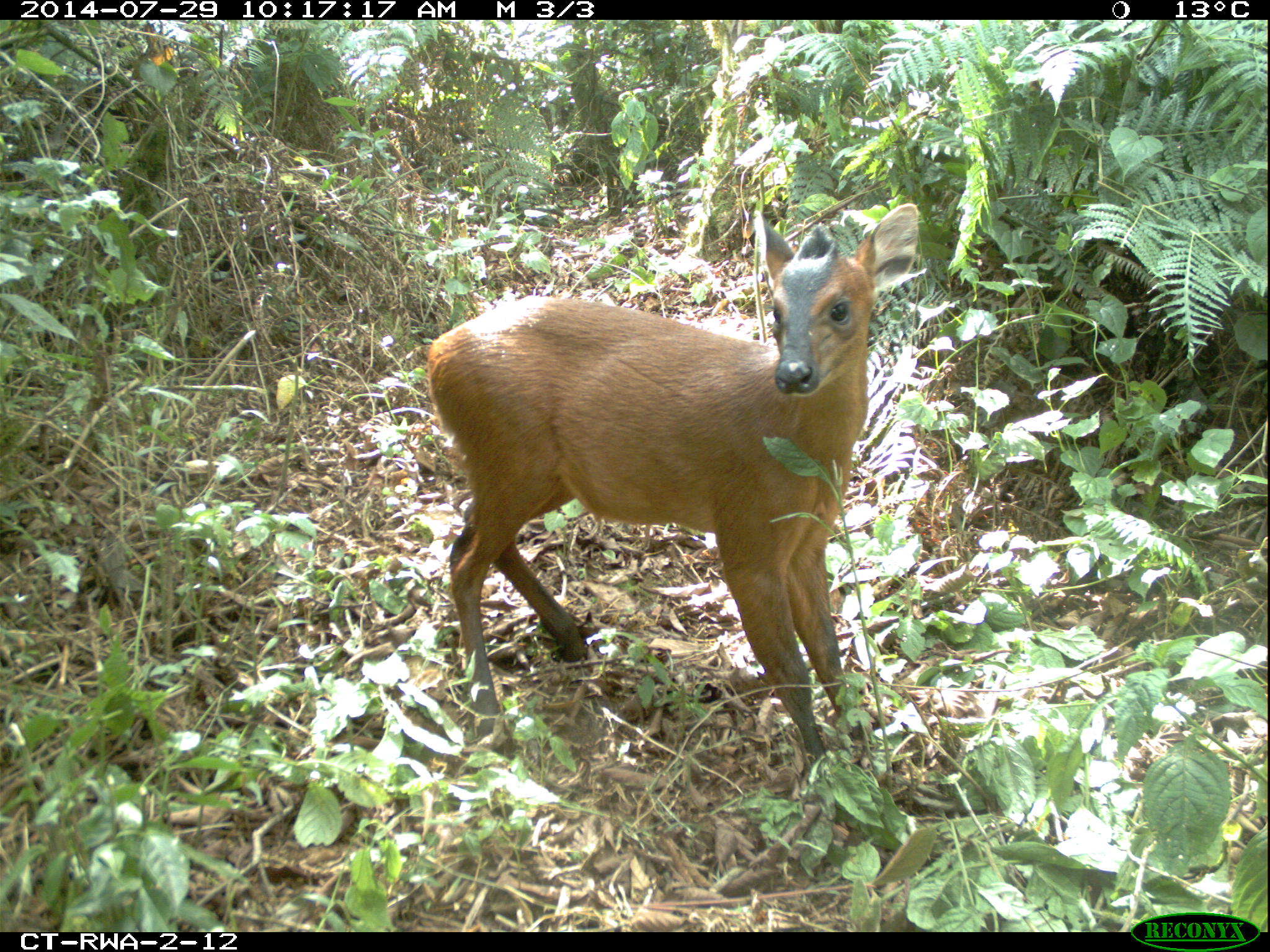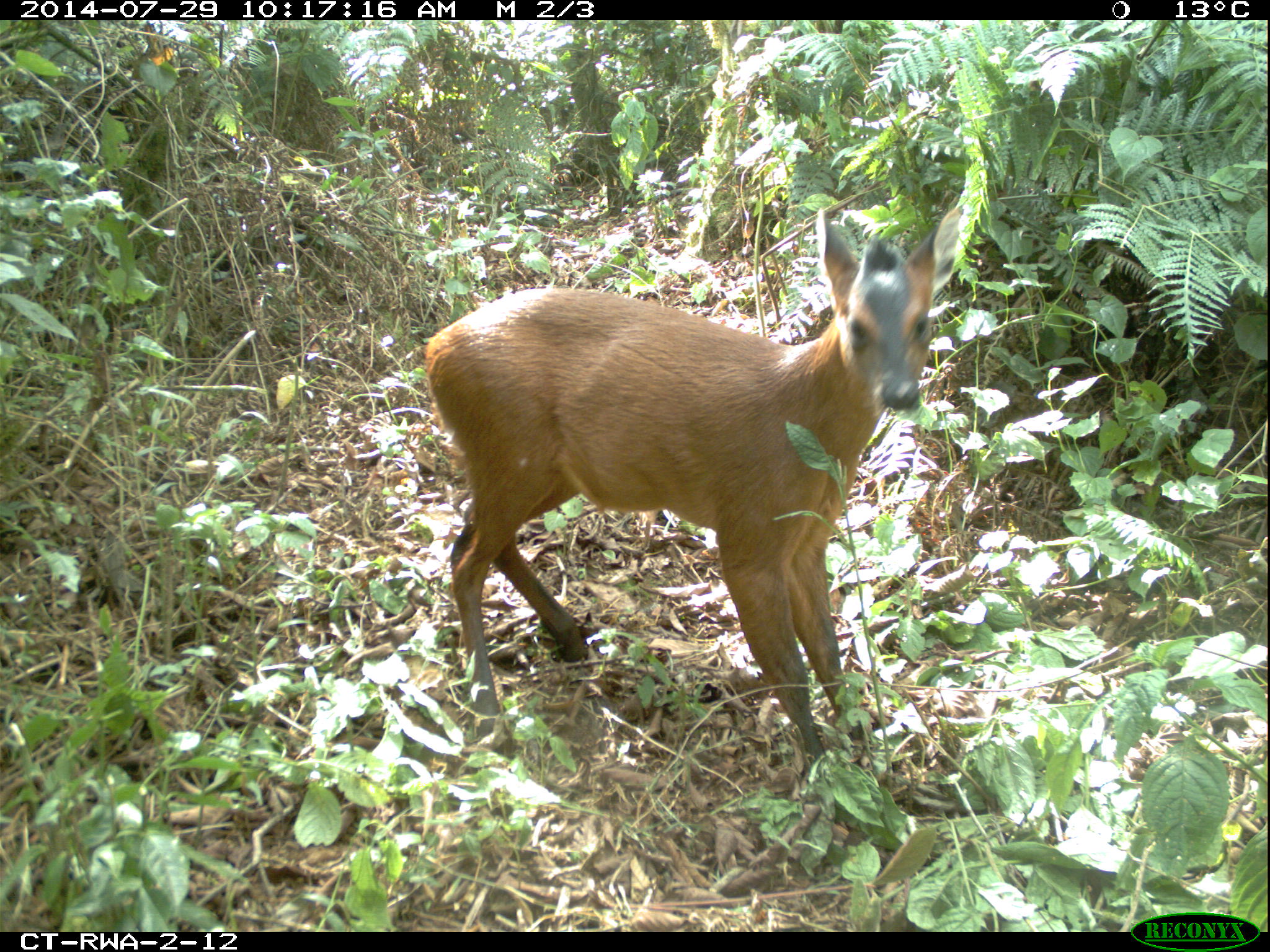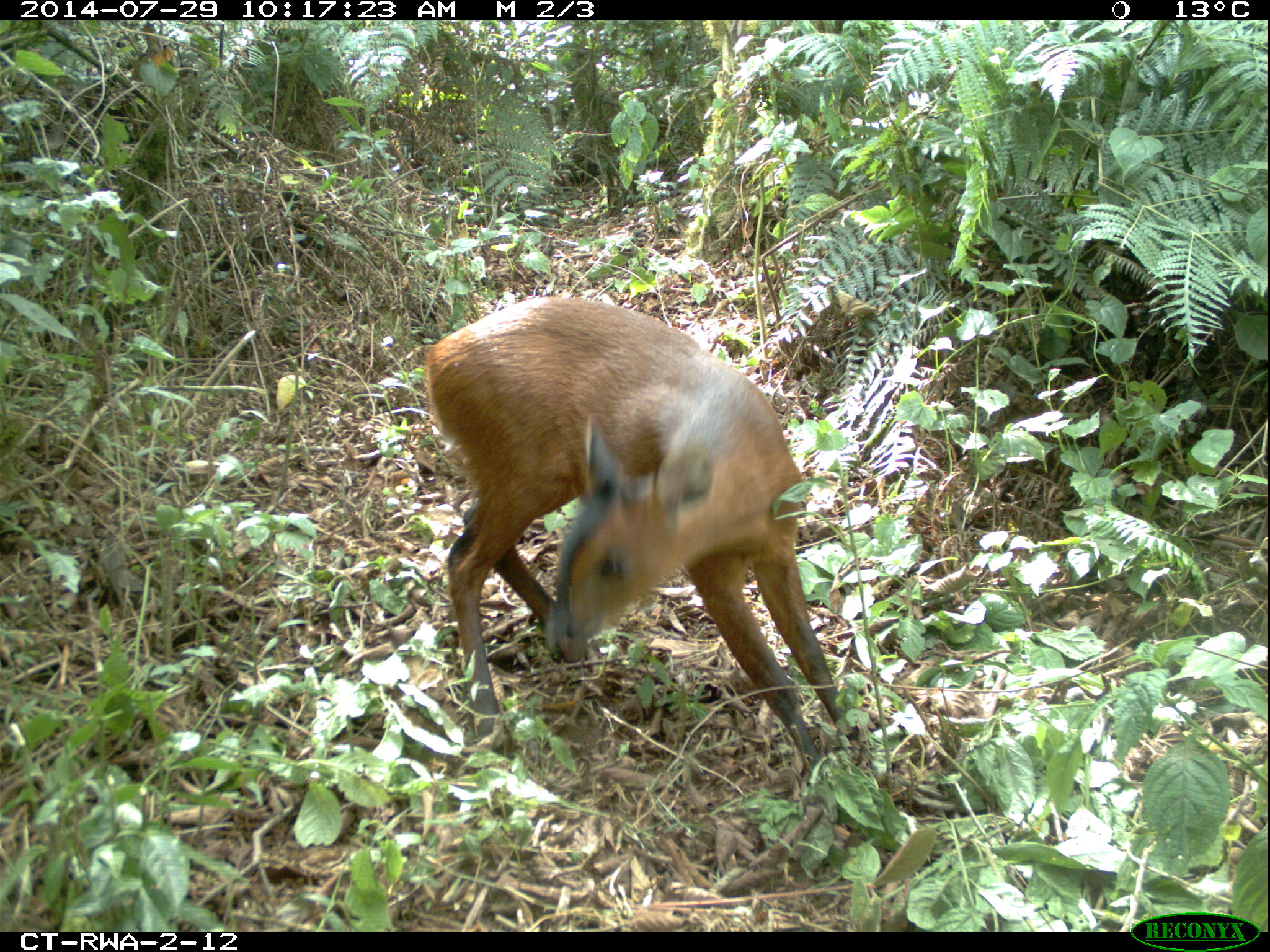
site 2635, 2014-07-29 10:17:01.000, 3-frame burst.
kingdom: Animalia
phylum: Chordata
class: Mammalia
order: Artiodactyla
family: Bovidae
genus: Cephalophus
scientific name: Cephalophus nigrifrons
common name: black-fronted duiker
Cephalophus nigrifrons (black-fronted duiker), count 1.